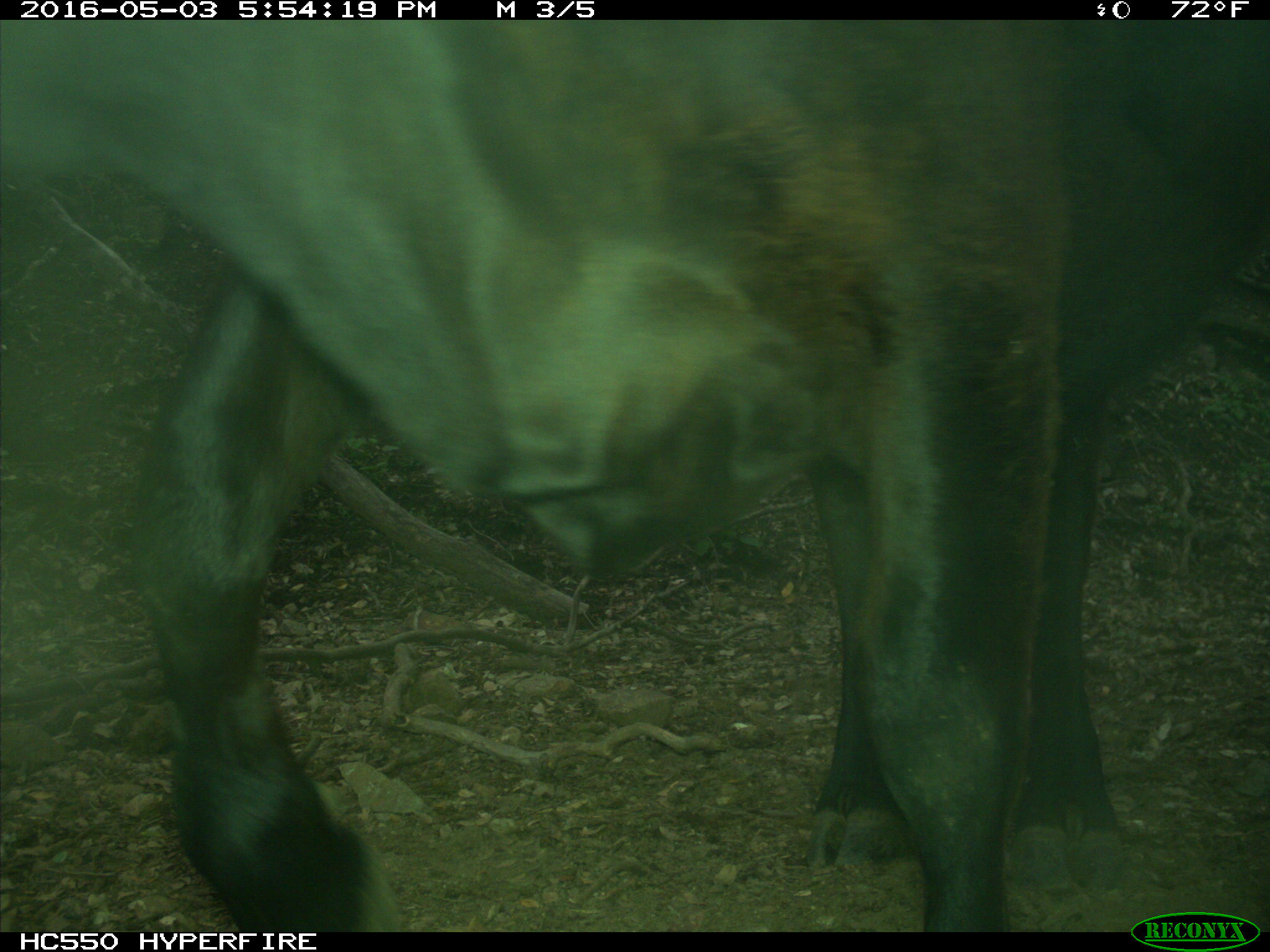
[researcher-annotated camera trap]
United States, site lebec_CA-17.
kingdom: Animalia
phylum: Chordata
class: Mammalia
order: Artiodactyla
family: Bovidae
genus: Bos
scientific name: Bos taurus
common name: domestic cow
Bos taurus (domestic cow).